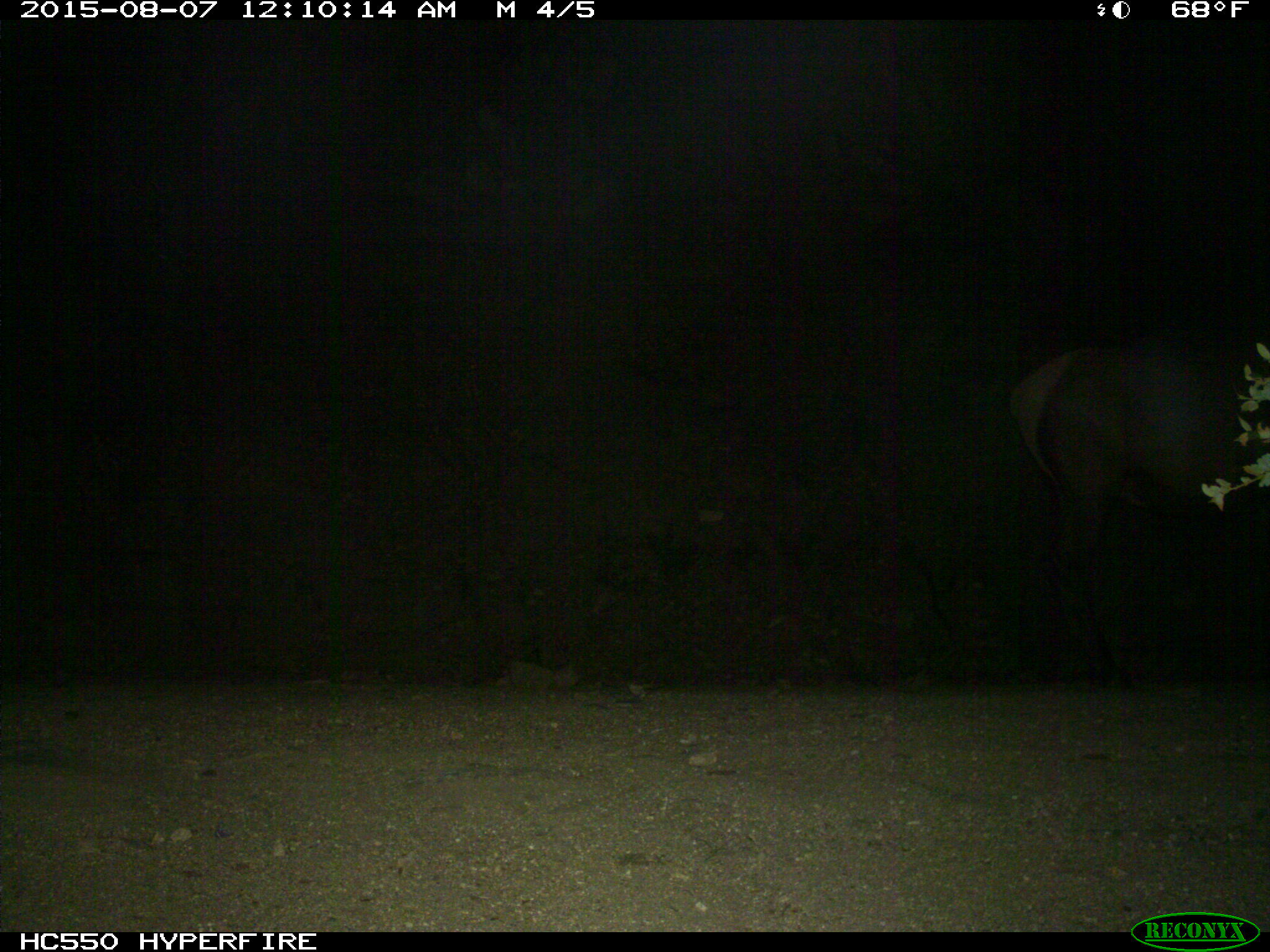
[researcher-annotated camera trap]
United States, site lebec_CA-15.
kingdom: Animalia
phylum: Chordata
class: Mammalia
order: Artiodactyla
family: Cervidae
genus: Cervus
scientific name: Cervus canadensis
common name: elk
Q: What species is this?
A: Cervus canadensis (elk).